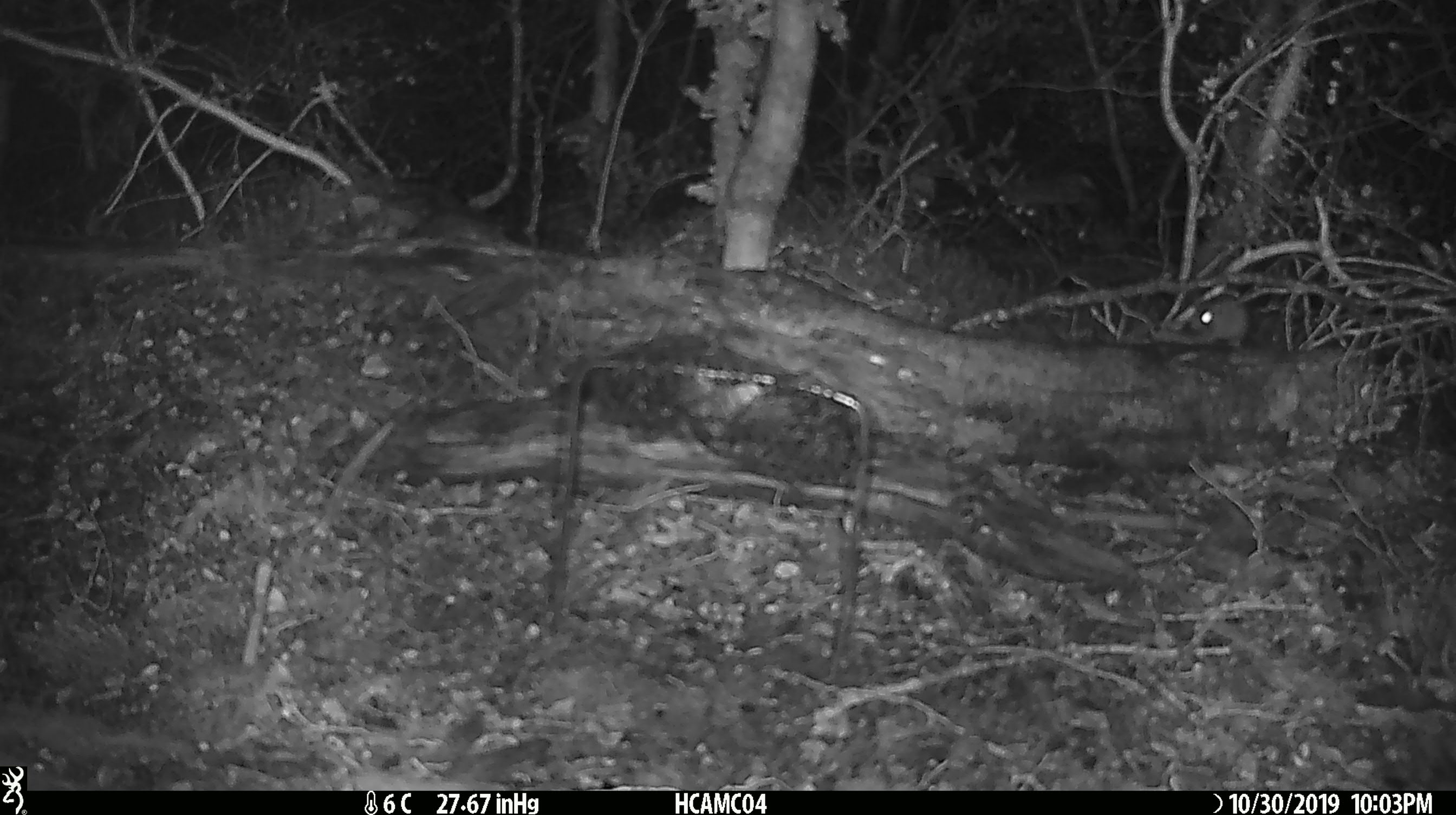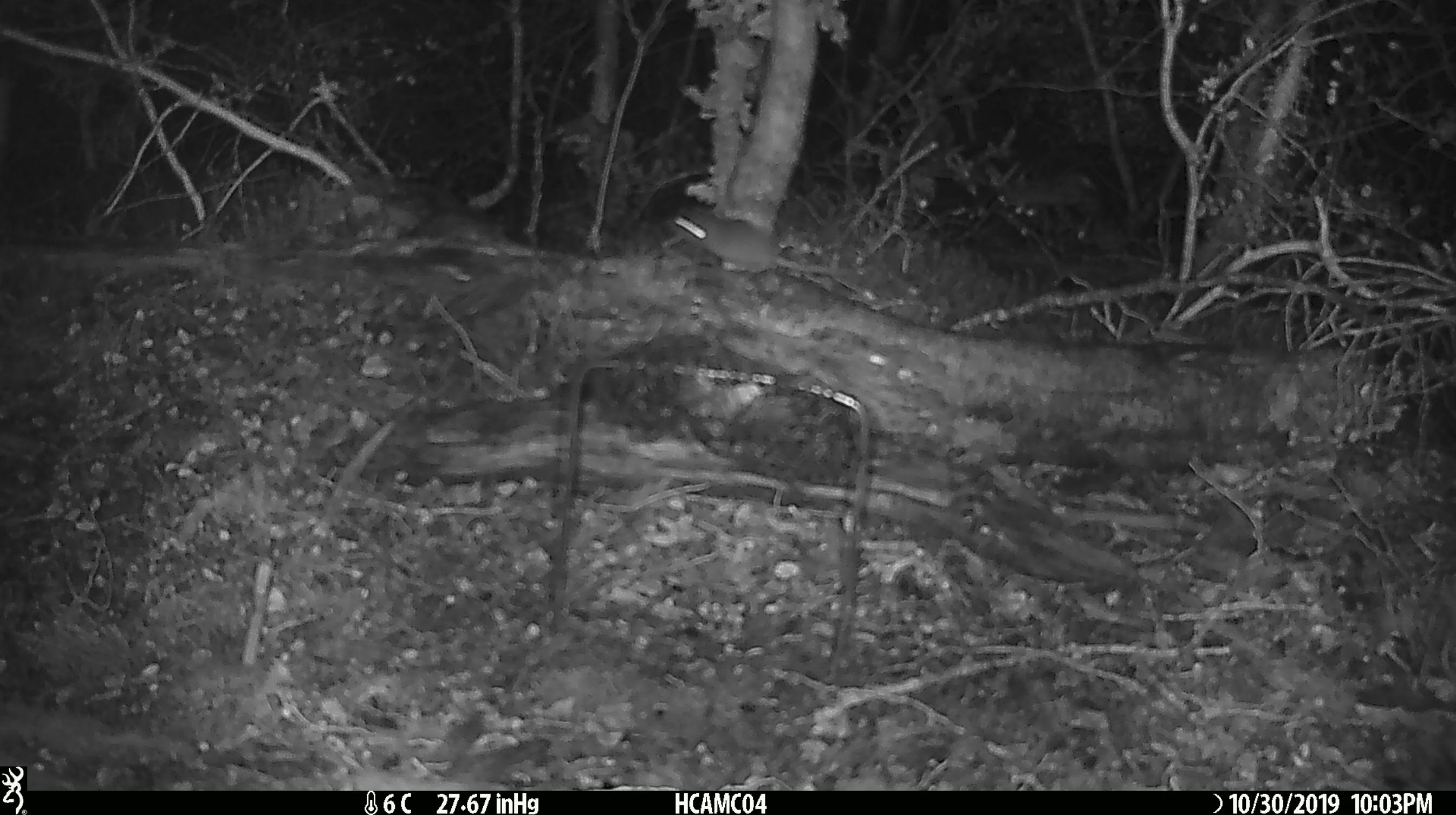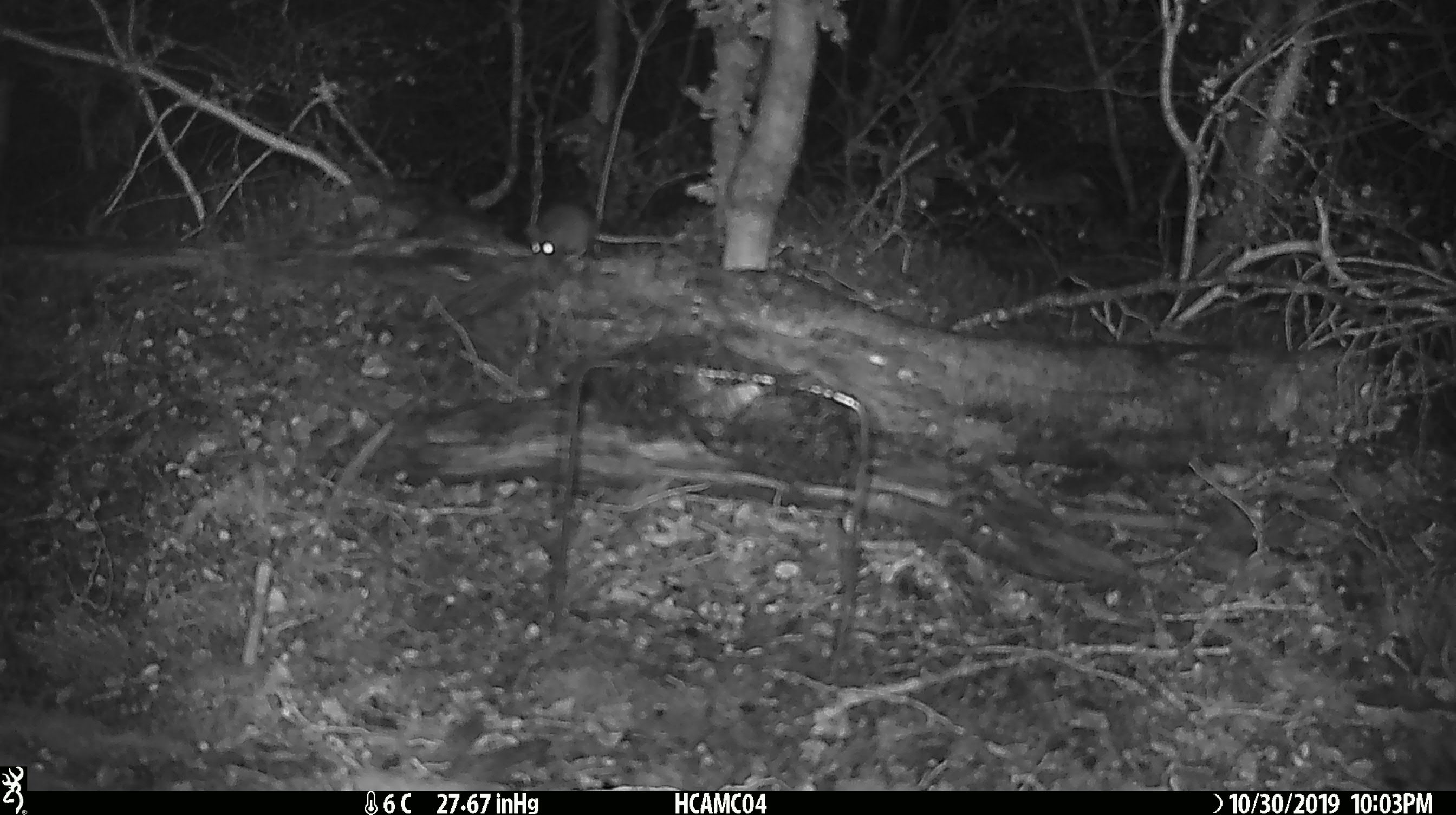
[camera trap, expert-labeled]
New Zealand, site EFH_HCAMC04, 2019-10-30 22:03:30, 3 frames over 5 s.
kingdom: Animalia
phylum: Chordata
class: Mammalia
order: Rodentia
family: Muridae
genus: Mus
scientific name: Mus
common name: mouse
Mouse (Mus).